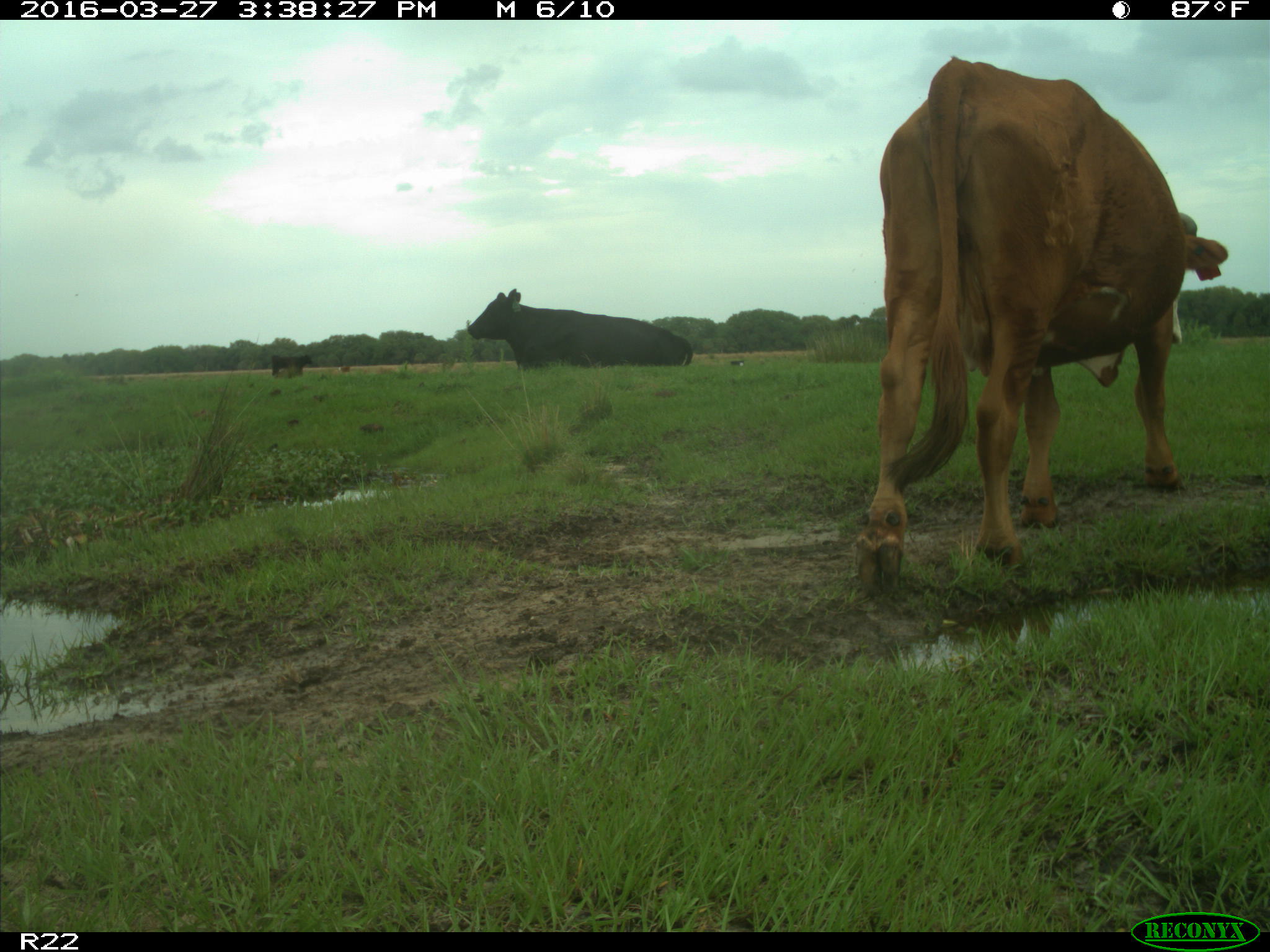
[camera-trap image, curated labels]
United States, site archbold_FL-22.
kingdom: Animalia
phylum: Chordata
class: Mammalia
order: Artiodactyla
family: Bovidae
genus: Bos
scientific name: Bos taurus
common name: domestic cow